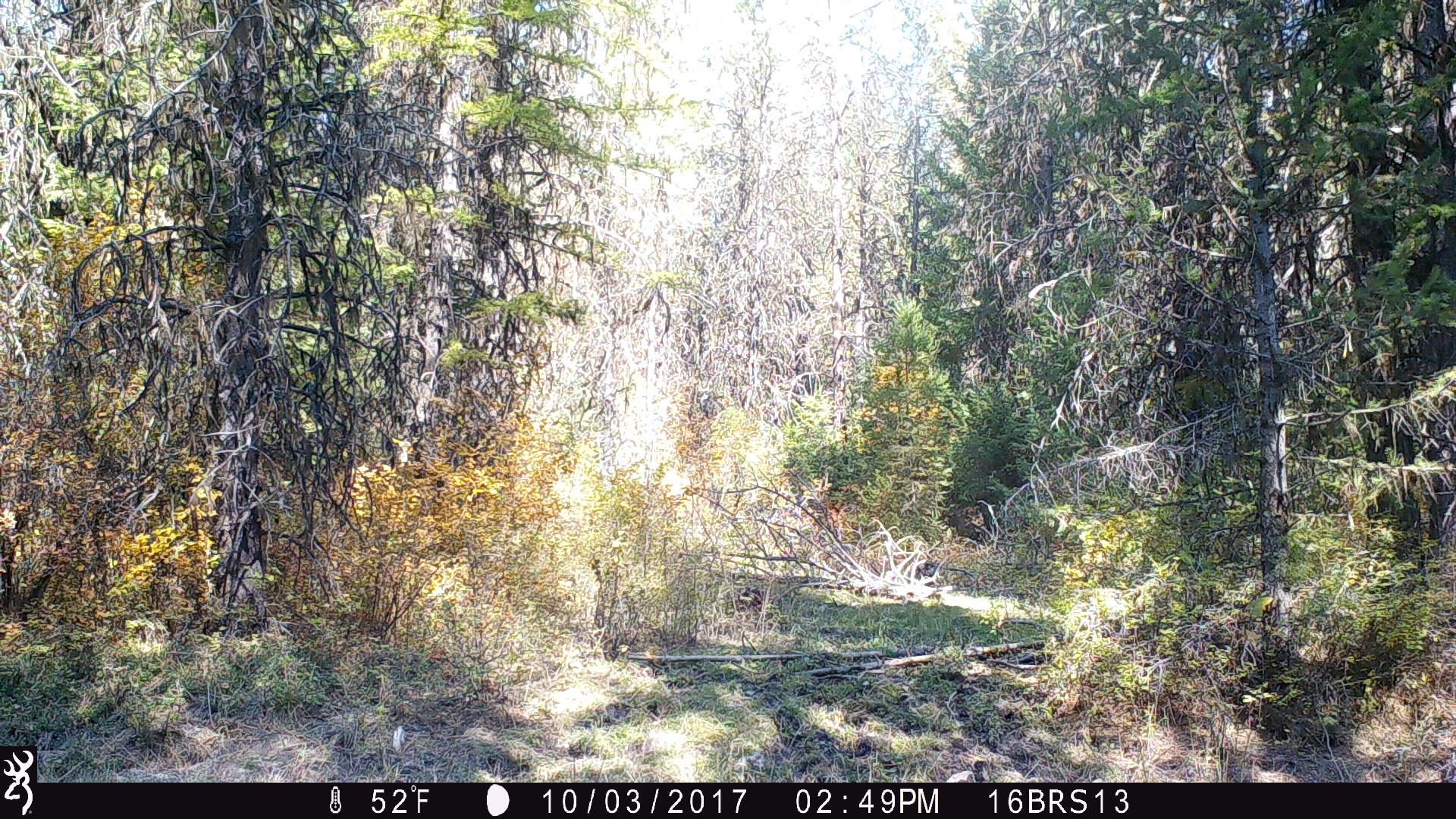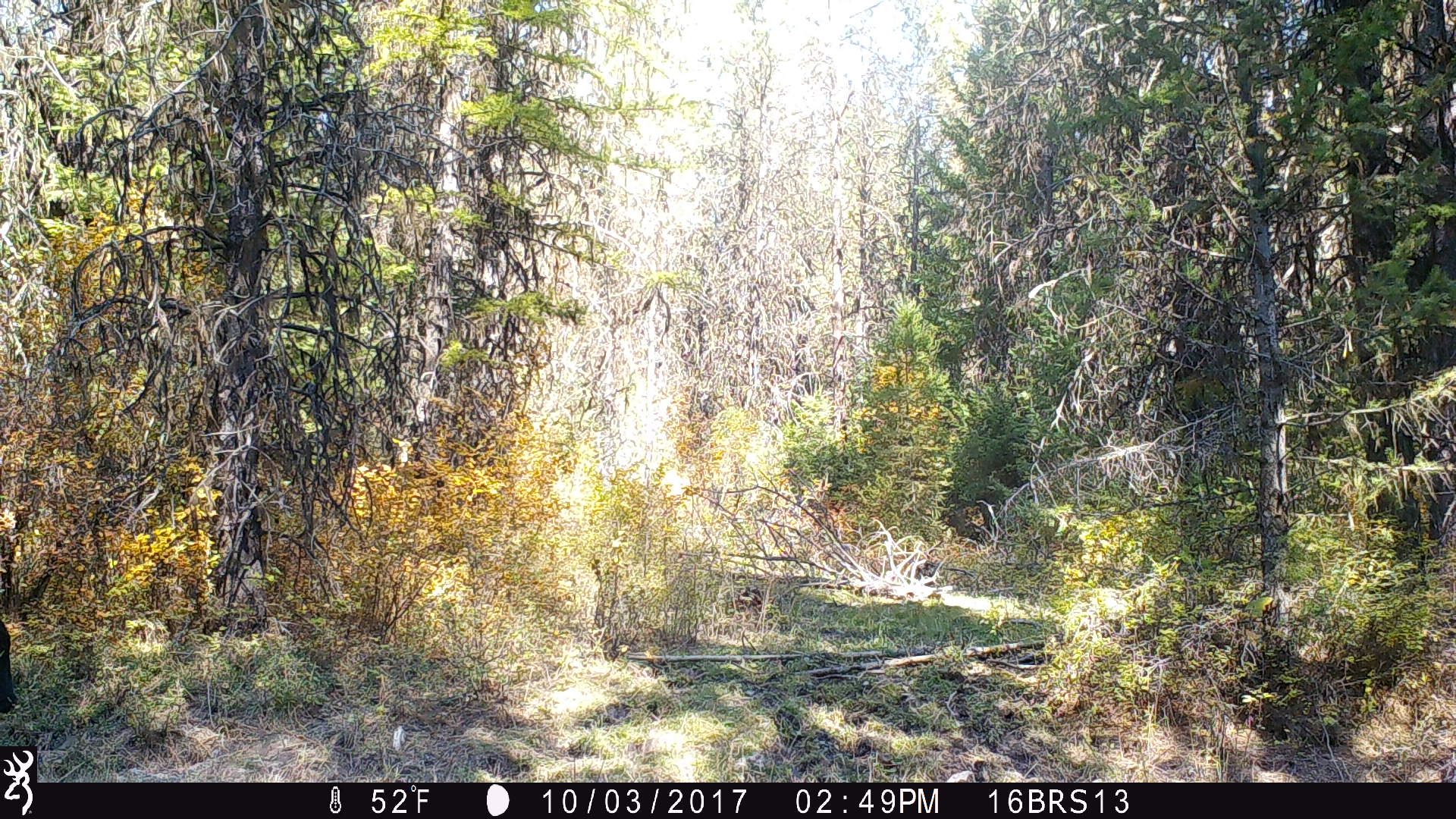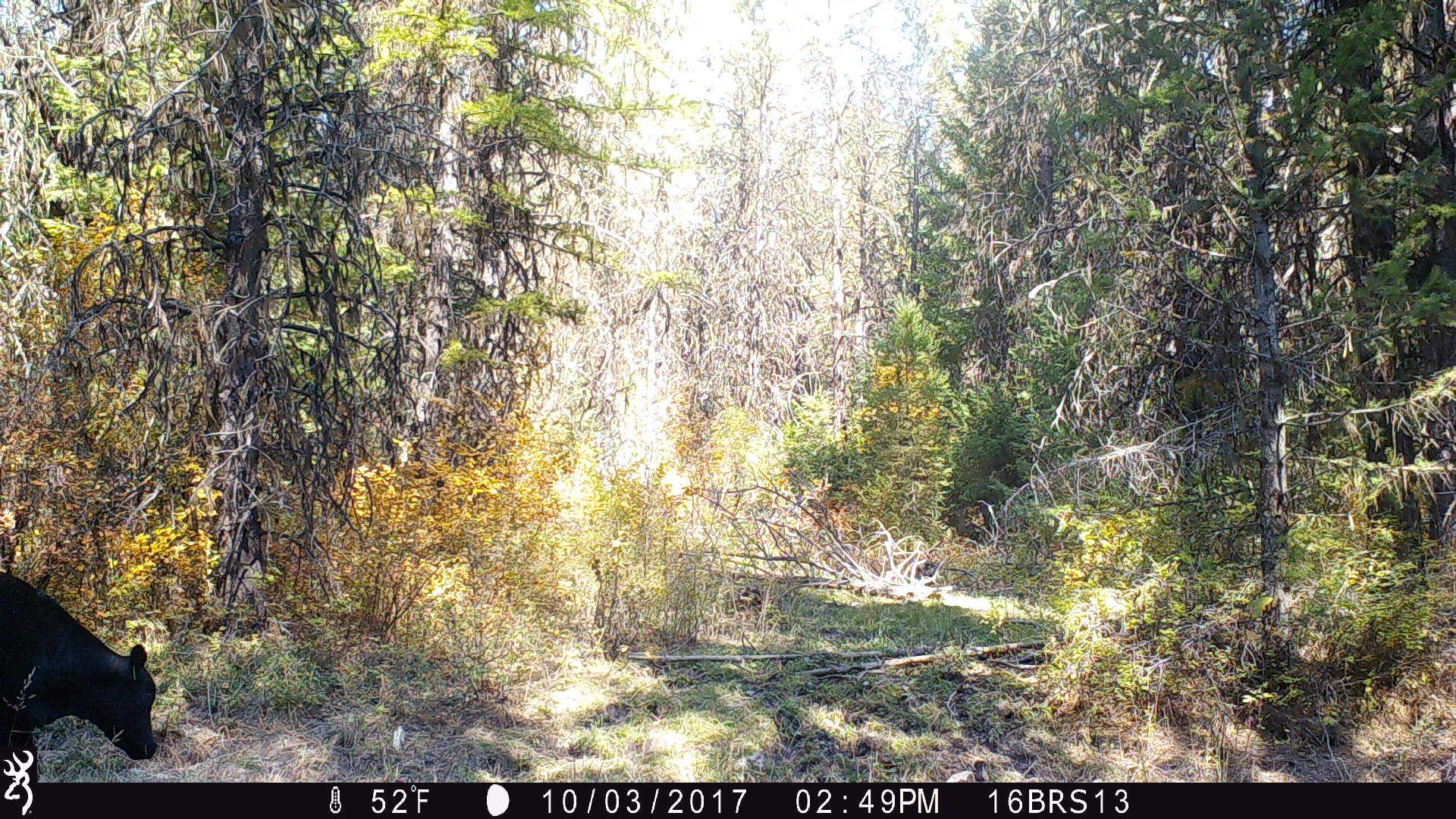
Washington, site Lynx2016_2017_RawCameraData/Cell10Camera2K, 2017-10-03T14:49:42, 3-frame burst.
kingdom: Animalia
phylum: Chordata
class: Mammalia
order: Artiodactyla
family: Bovidae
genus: Bos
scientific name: Bos taurus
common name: domestic cattle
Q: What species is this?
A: Domestic cattle (Bos taurus).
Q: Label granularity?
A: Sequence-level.